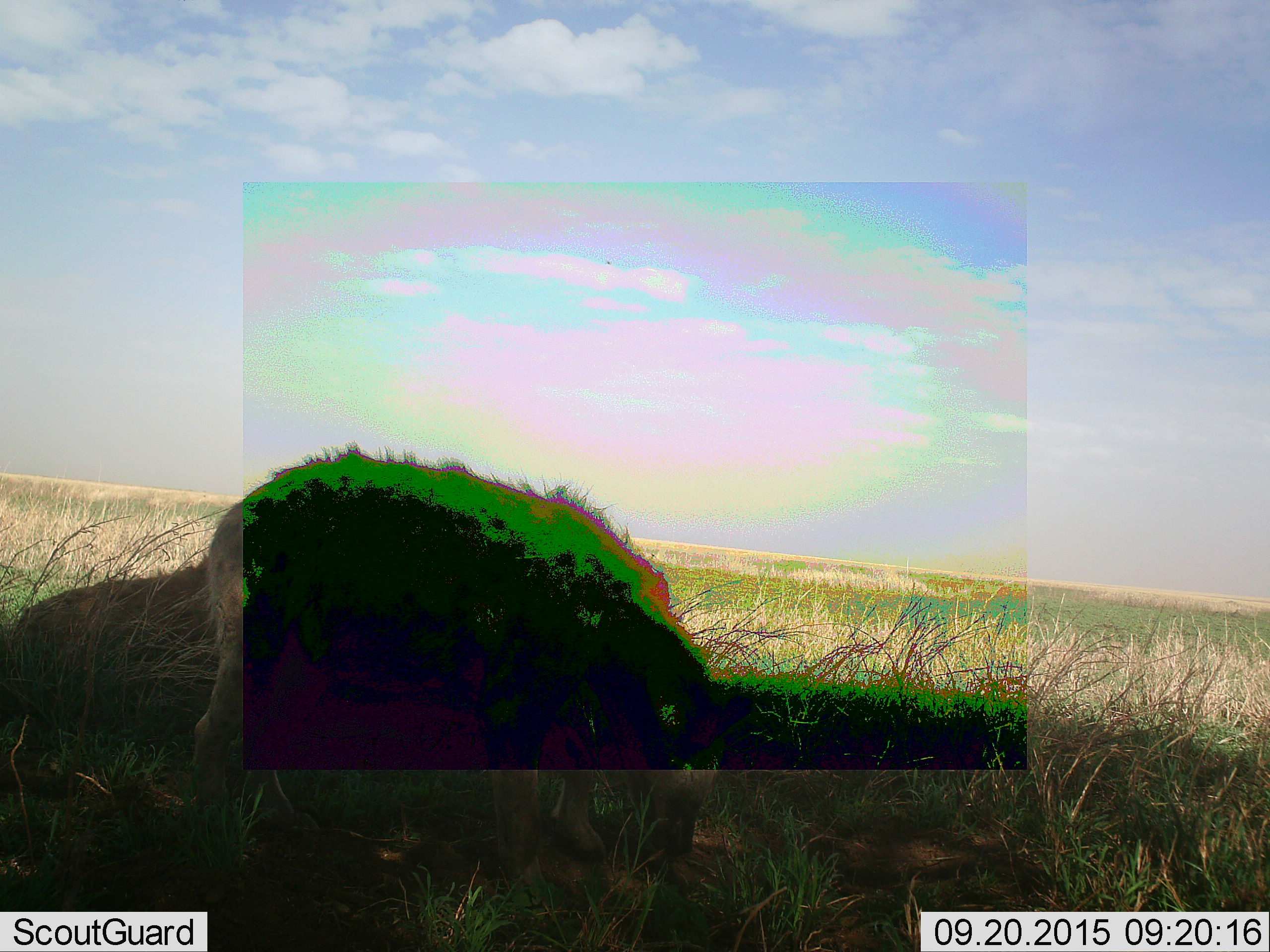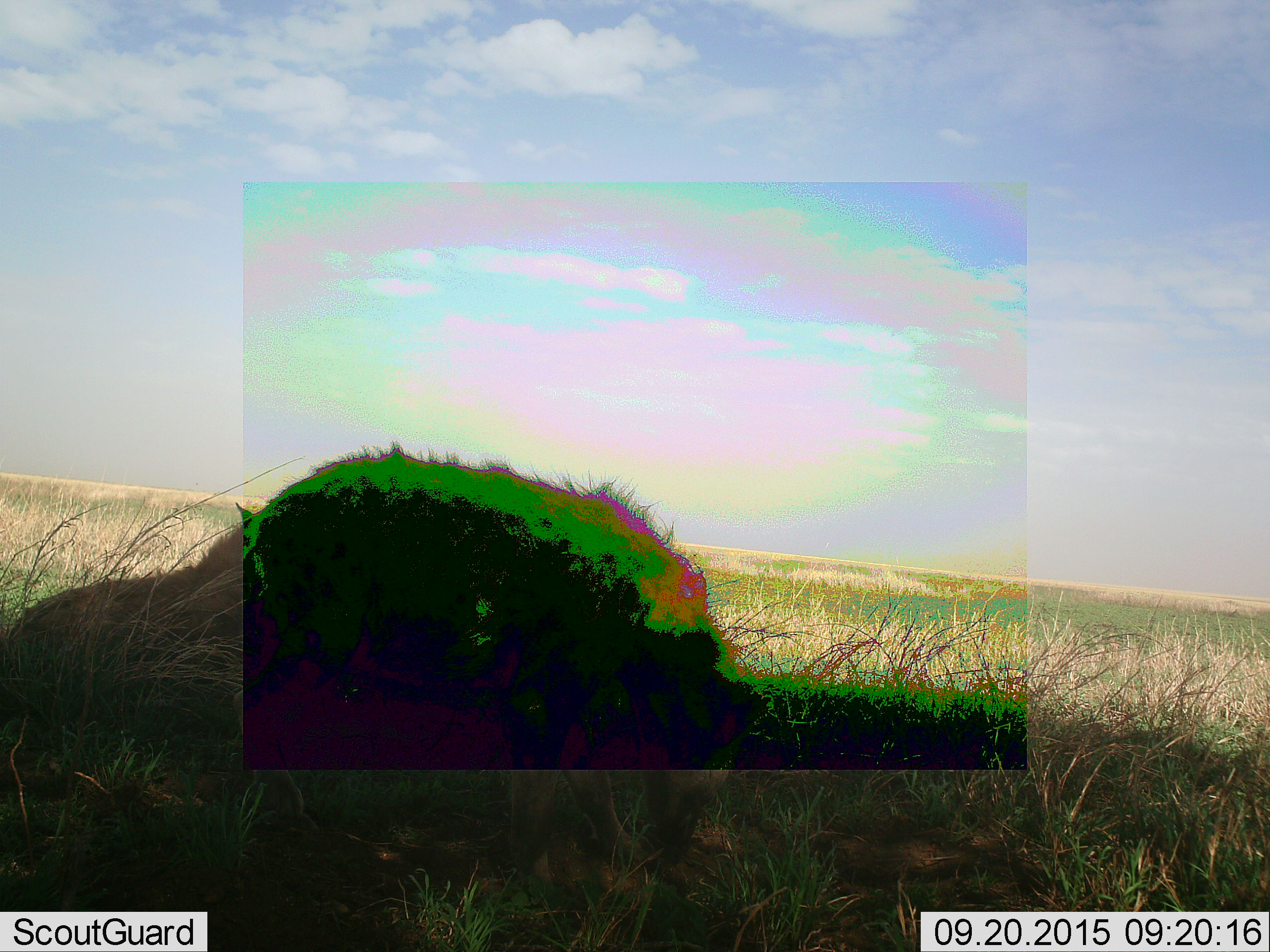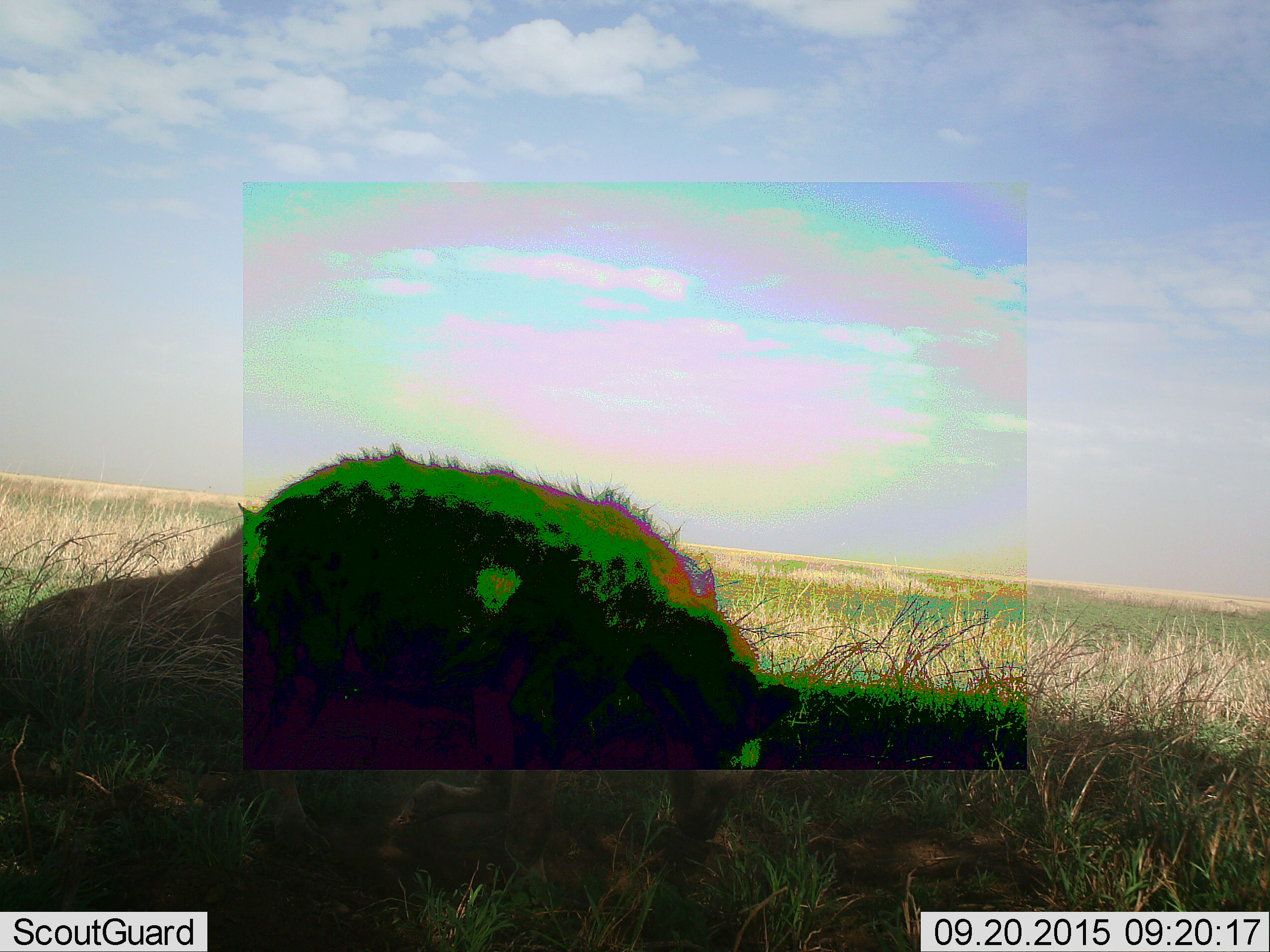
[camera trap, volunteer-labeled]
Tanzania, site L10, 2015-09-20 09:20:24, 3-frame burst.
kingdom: Animalia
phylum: Chordata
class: Mammalia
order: Carnivora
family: Hyaenidae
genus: Crocuta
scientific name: Crocuta crocuta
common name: spotted hyena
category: hyenaspotted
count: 2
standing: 78%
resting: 56%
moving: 11%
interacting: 0%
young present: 0%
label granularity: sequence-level